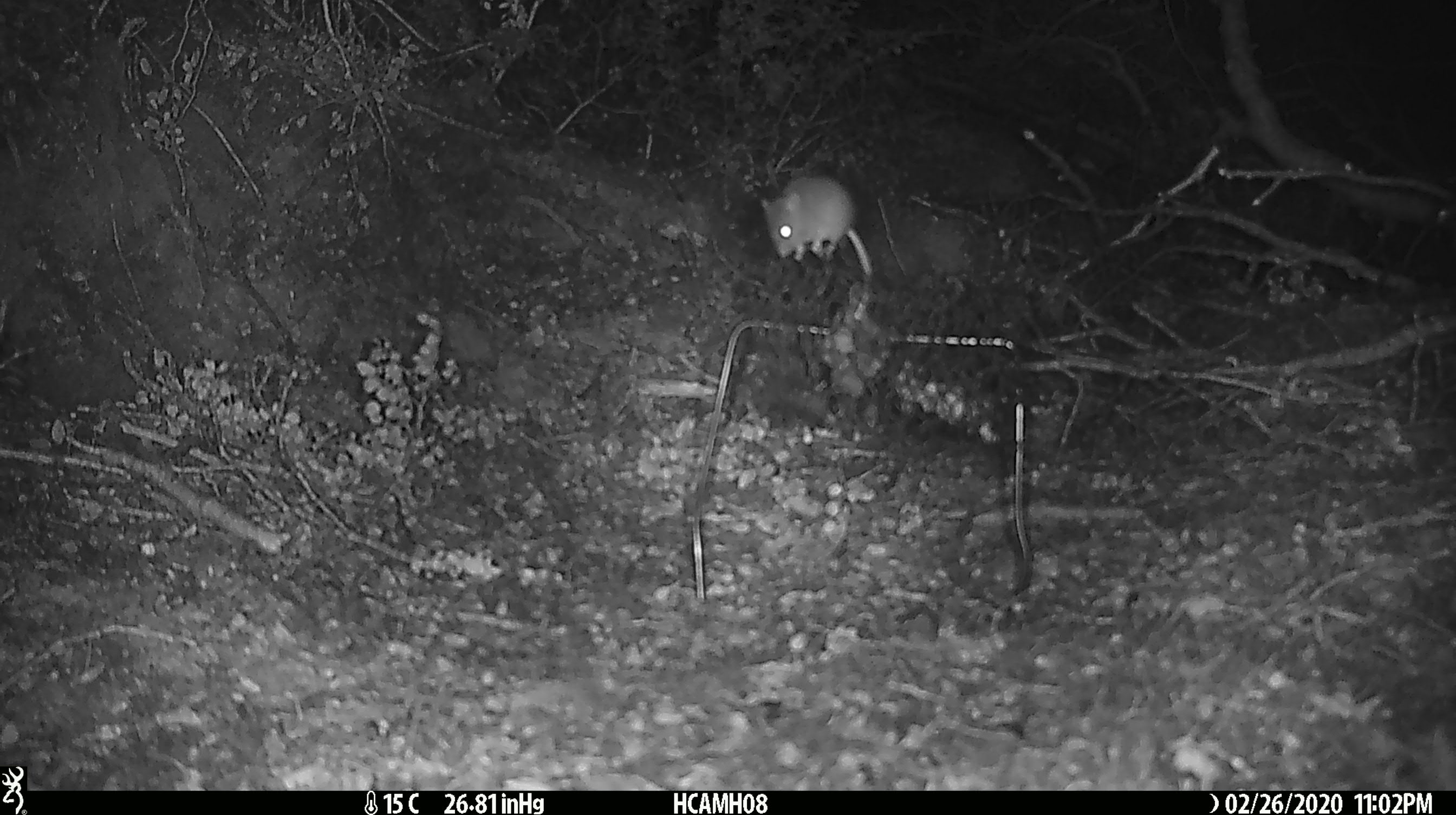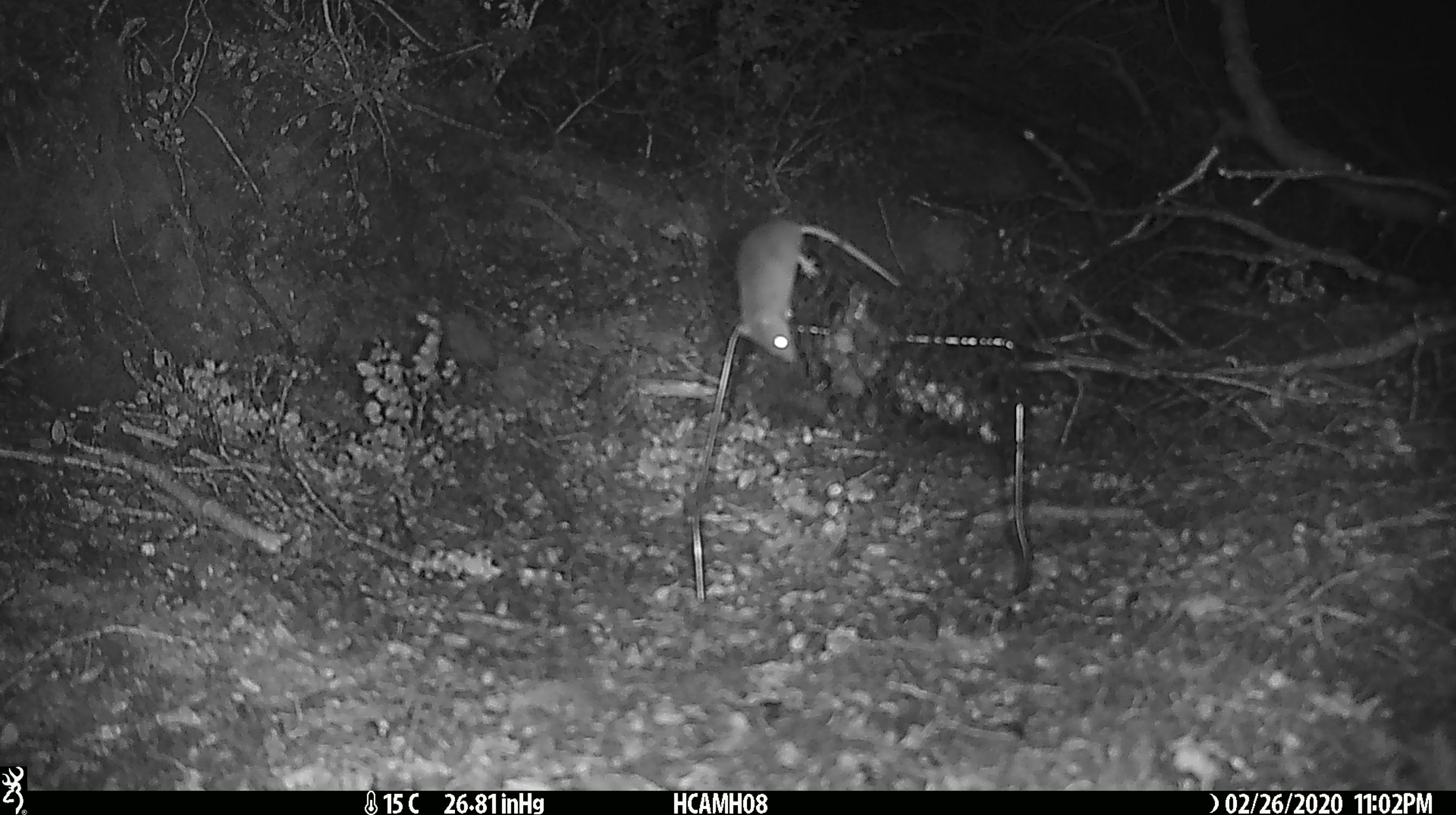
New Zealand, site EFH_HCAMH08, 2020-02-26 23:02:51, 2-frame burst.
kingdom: Animalia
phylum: Chordata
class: Mammalia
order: Rodentia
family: Muridae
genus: Mus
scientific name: Mus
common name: mouse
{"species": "mouse (Mus)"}